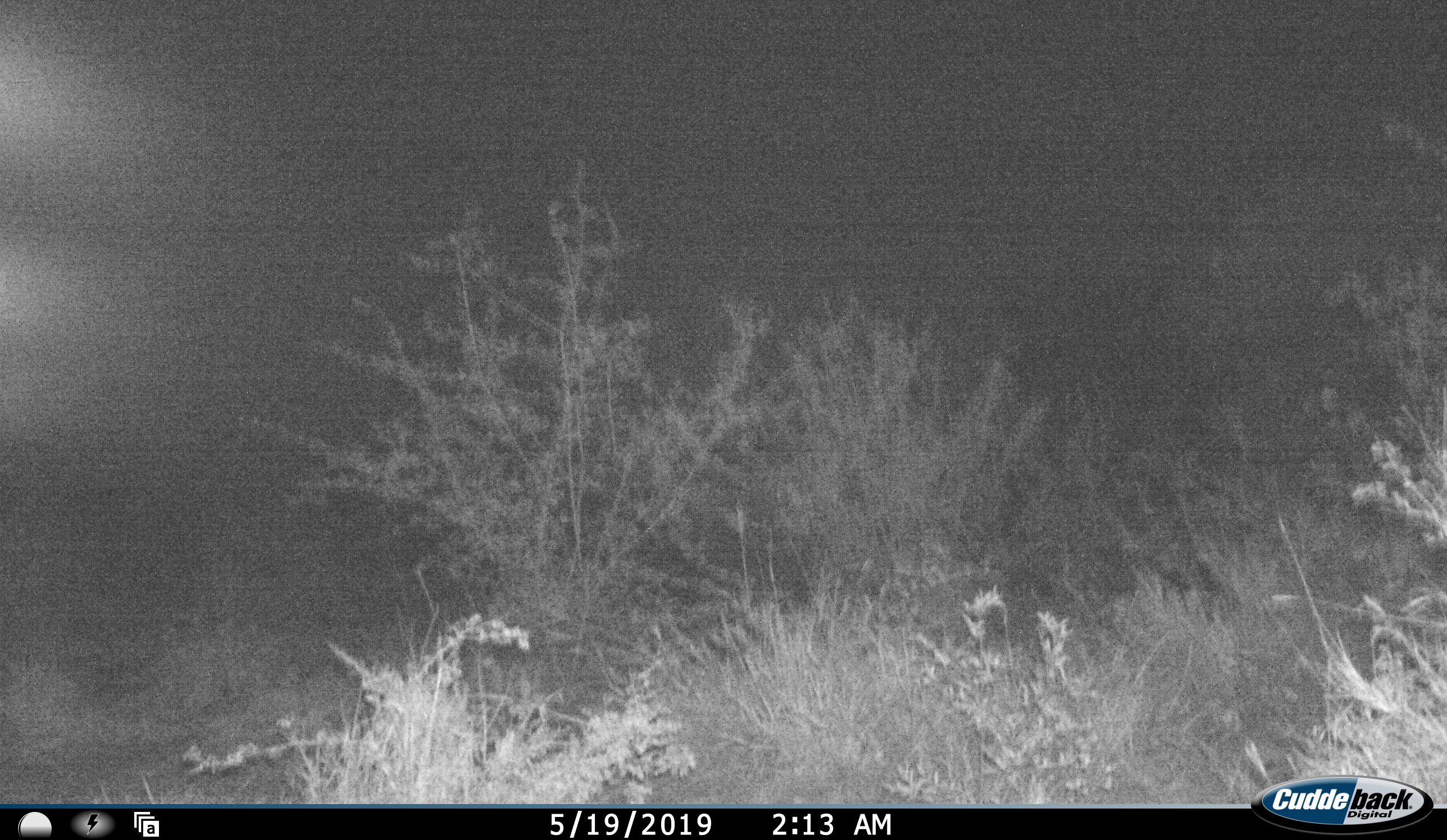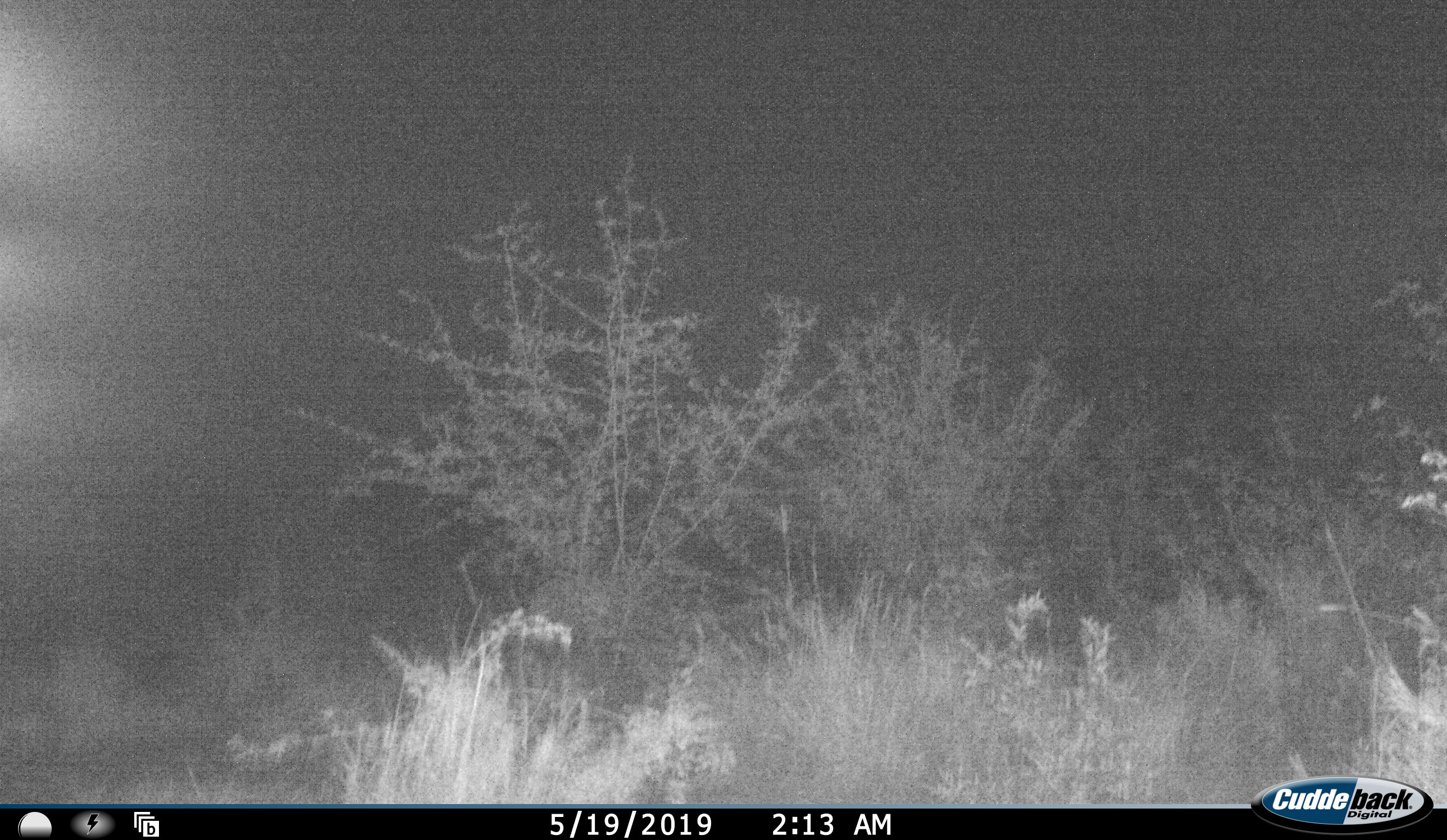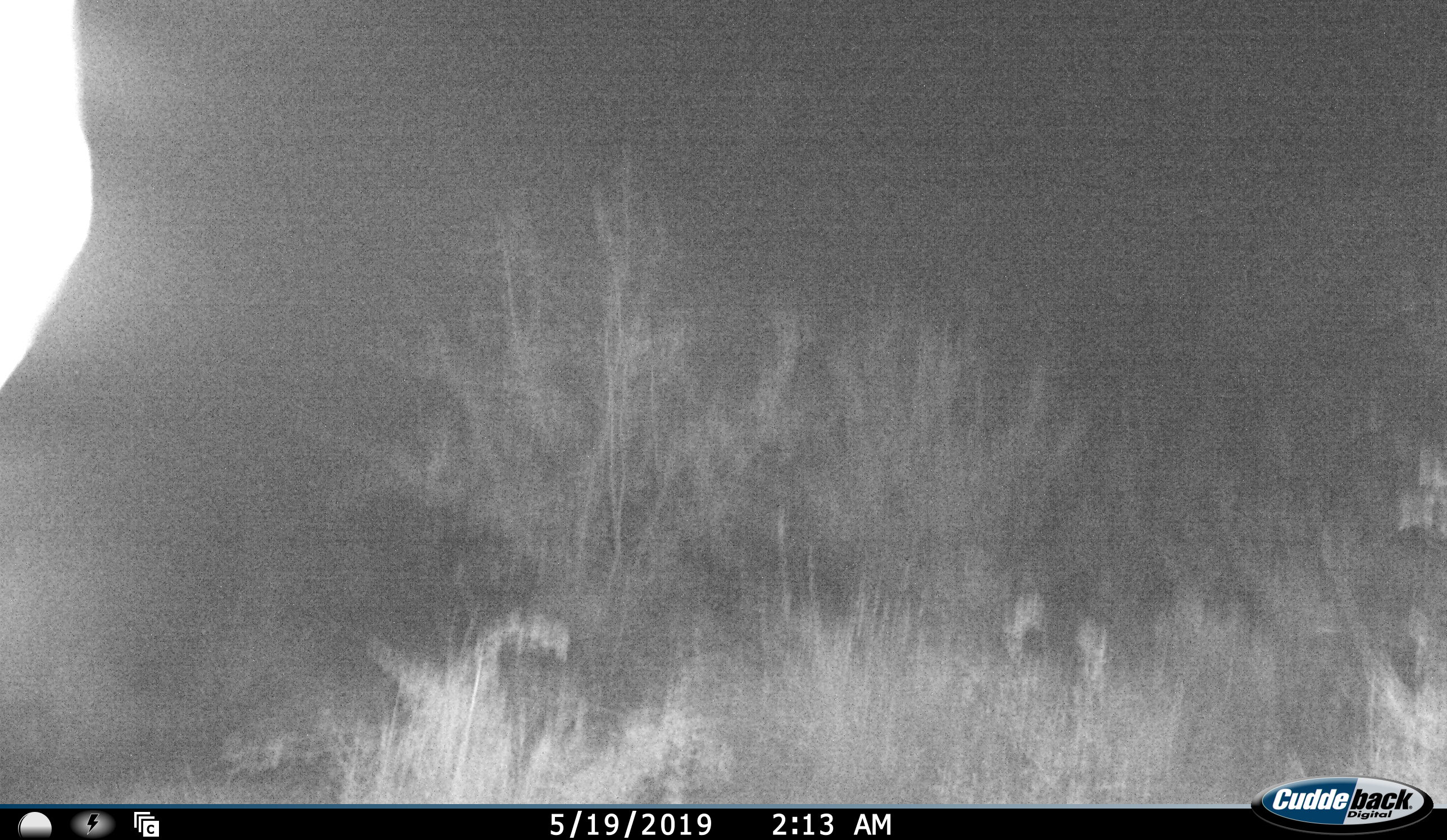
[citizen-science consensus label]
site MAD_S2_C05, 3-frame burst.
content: unidentified animal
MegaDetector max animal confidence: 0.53